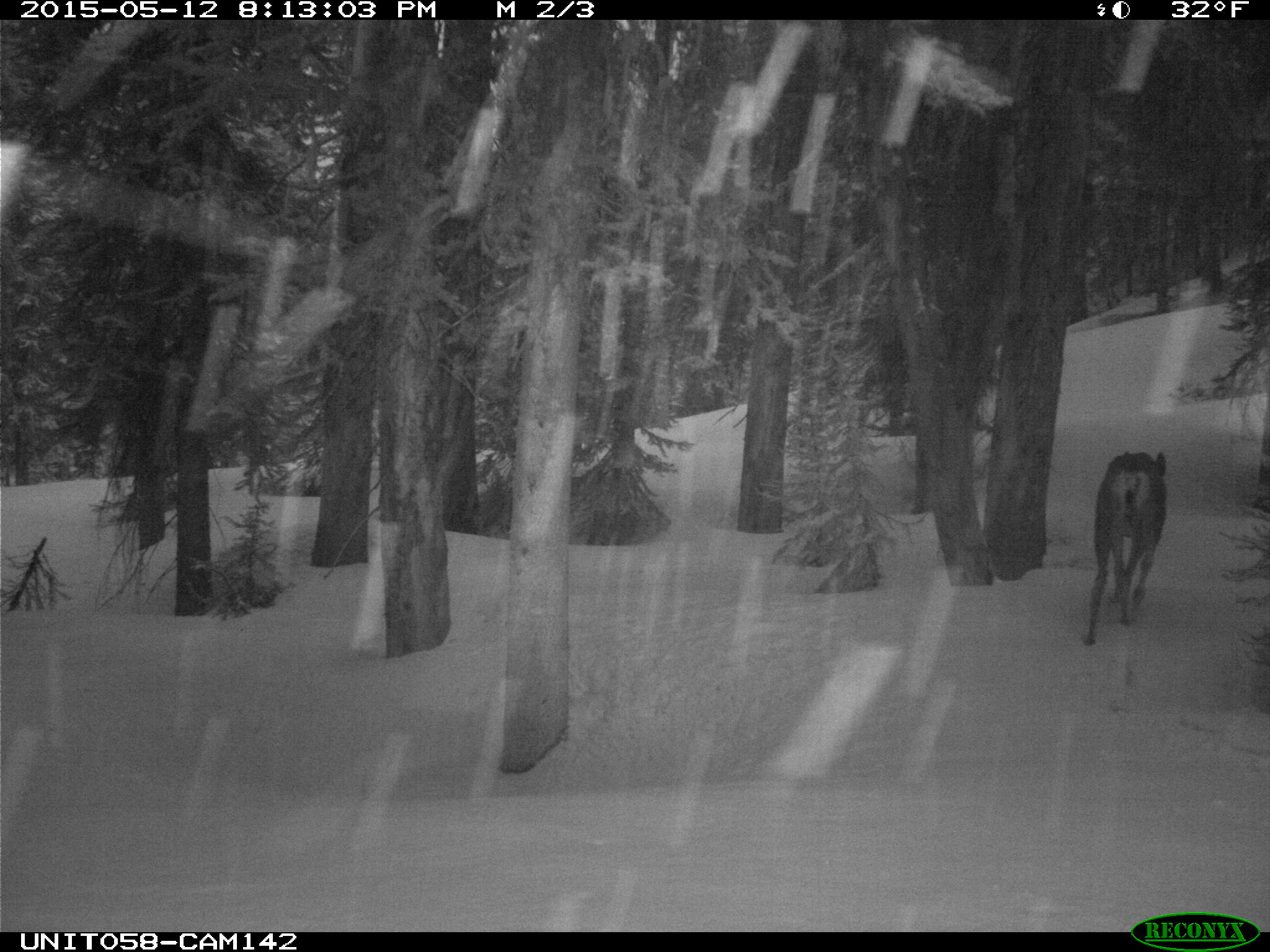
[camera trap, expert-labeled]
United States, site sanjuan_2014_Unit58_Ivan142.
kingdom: Animalia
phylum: Chordata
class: Mammalia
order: Artiodactyla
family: Cervidae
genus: Odocoileus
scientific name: Odocoileus hemionus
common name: mule deer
Odocoileus hemionus (mule deer).